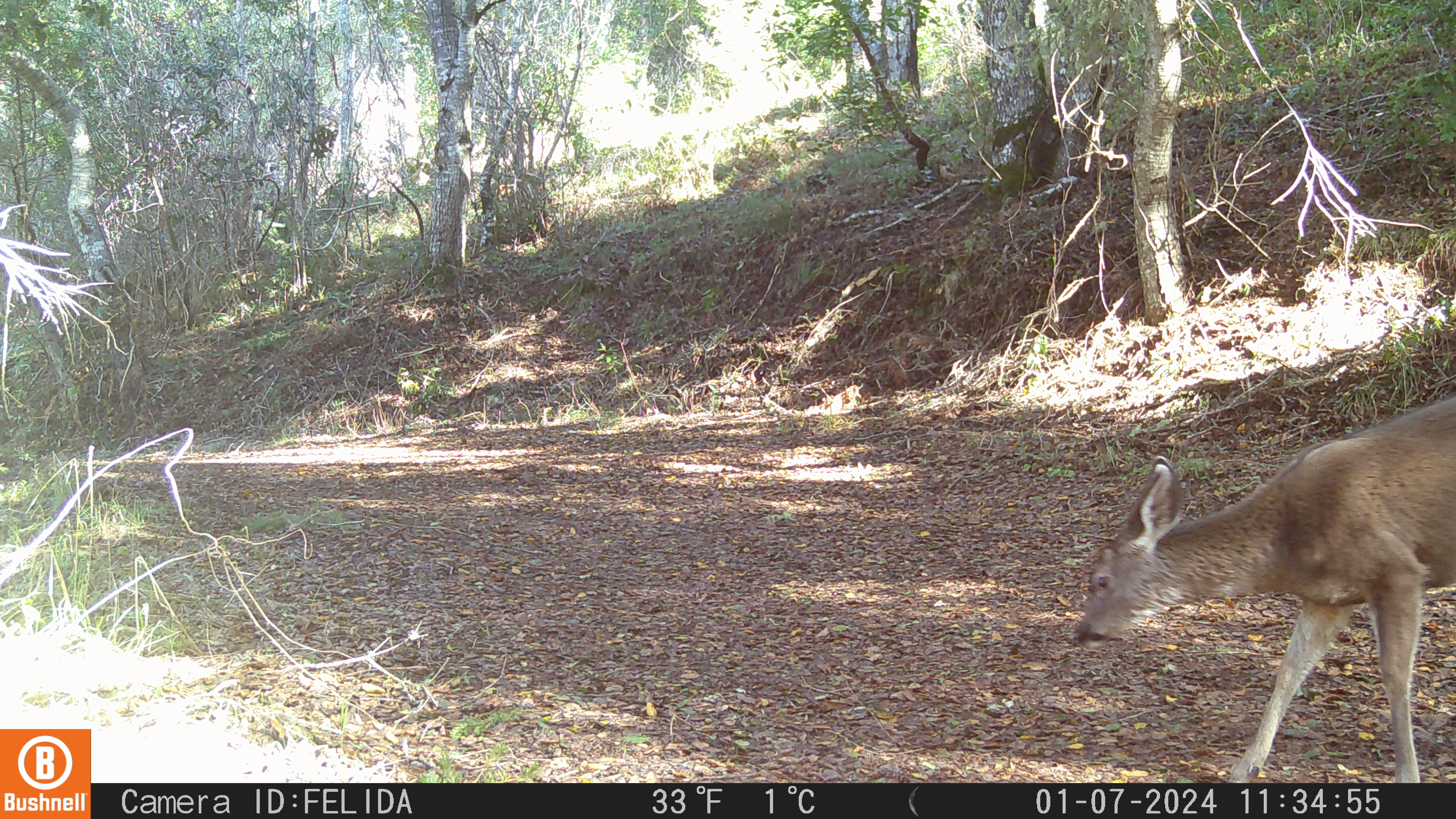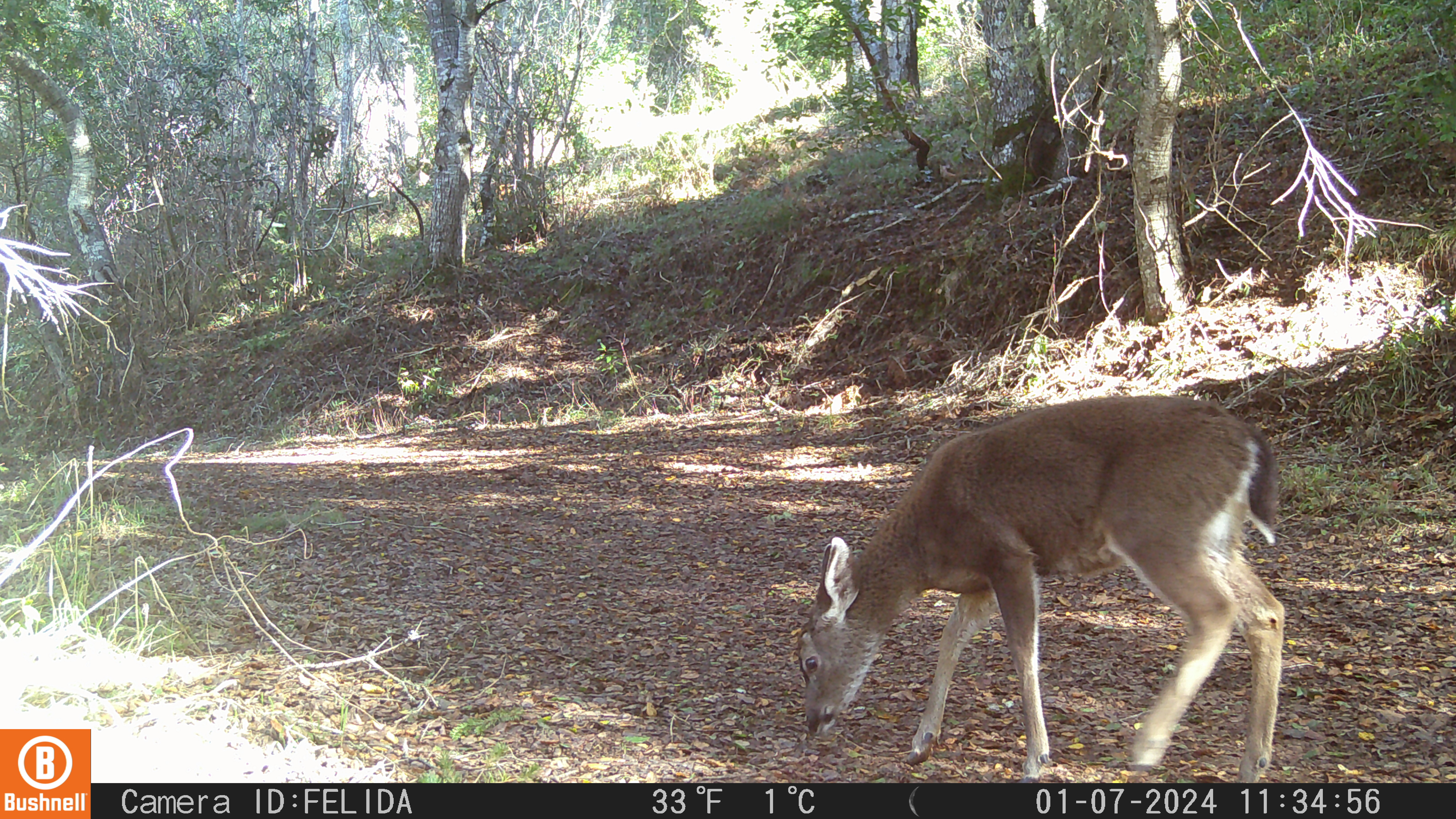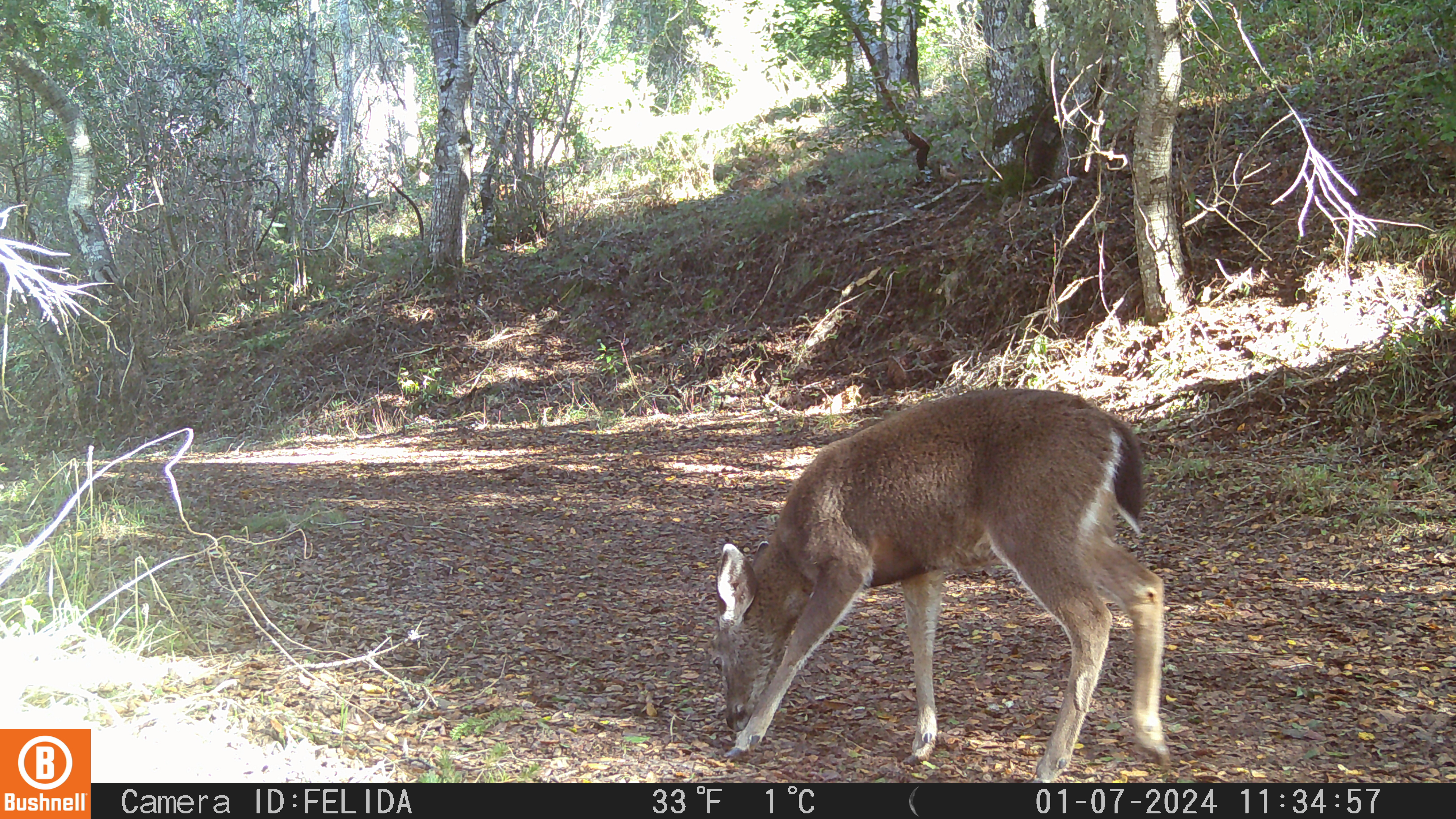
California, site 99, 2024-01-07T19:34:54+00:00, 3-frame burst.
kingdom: Animalia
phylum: Chordata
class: Mammalia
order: Artiodactyla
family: Cervidae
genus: Odocoileus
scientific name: Odocoileus hemionus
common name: mule deer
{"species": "mule deer (Odocoileus hemionus)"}